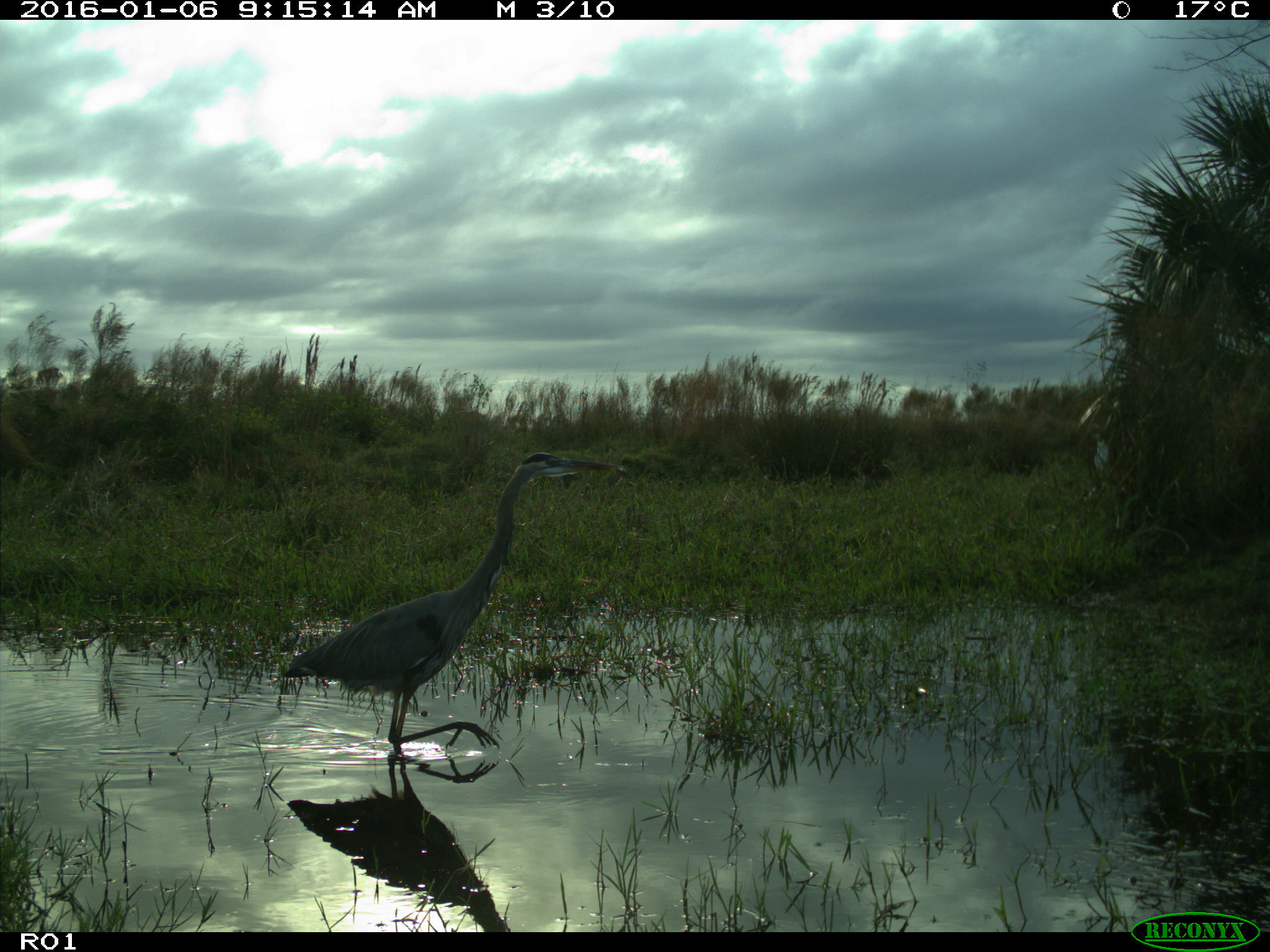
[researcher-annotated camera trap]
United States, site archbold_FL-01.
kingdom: Animalia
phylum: Chordata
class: Aves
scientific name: Aves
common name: birds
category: unidentified bird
Unidentified bird (birds) (Aves).